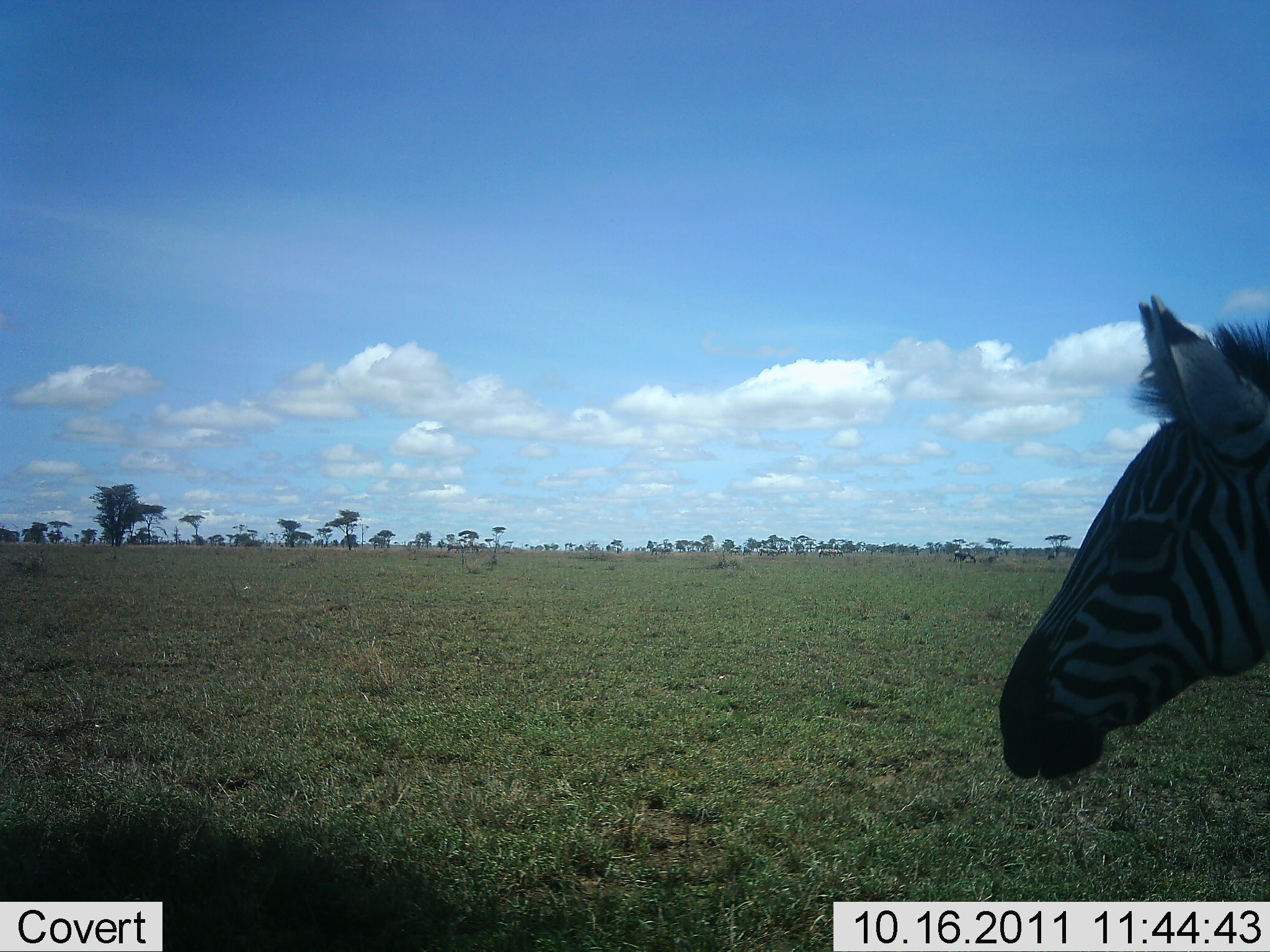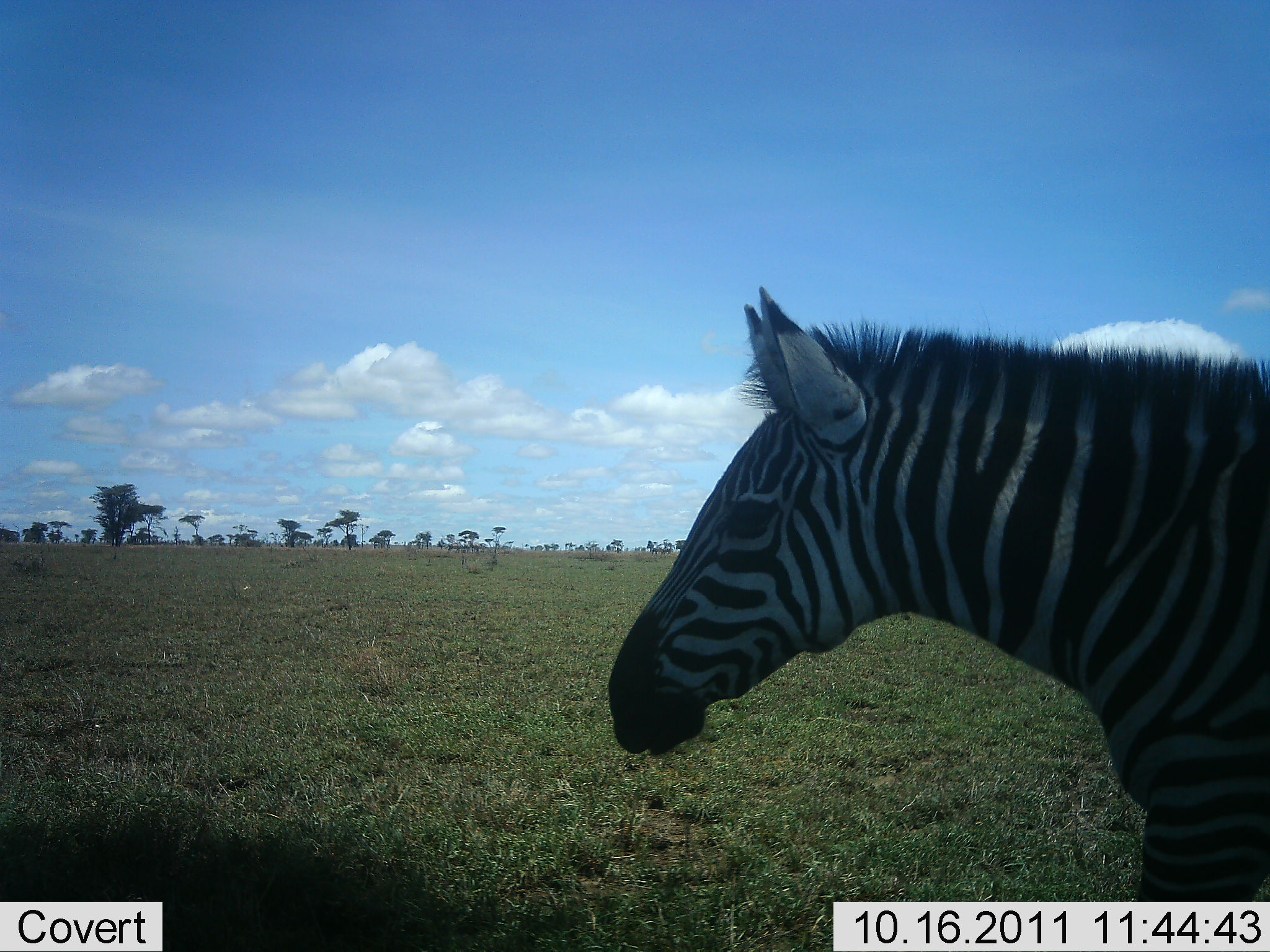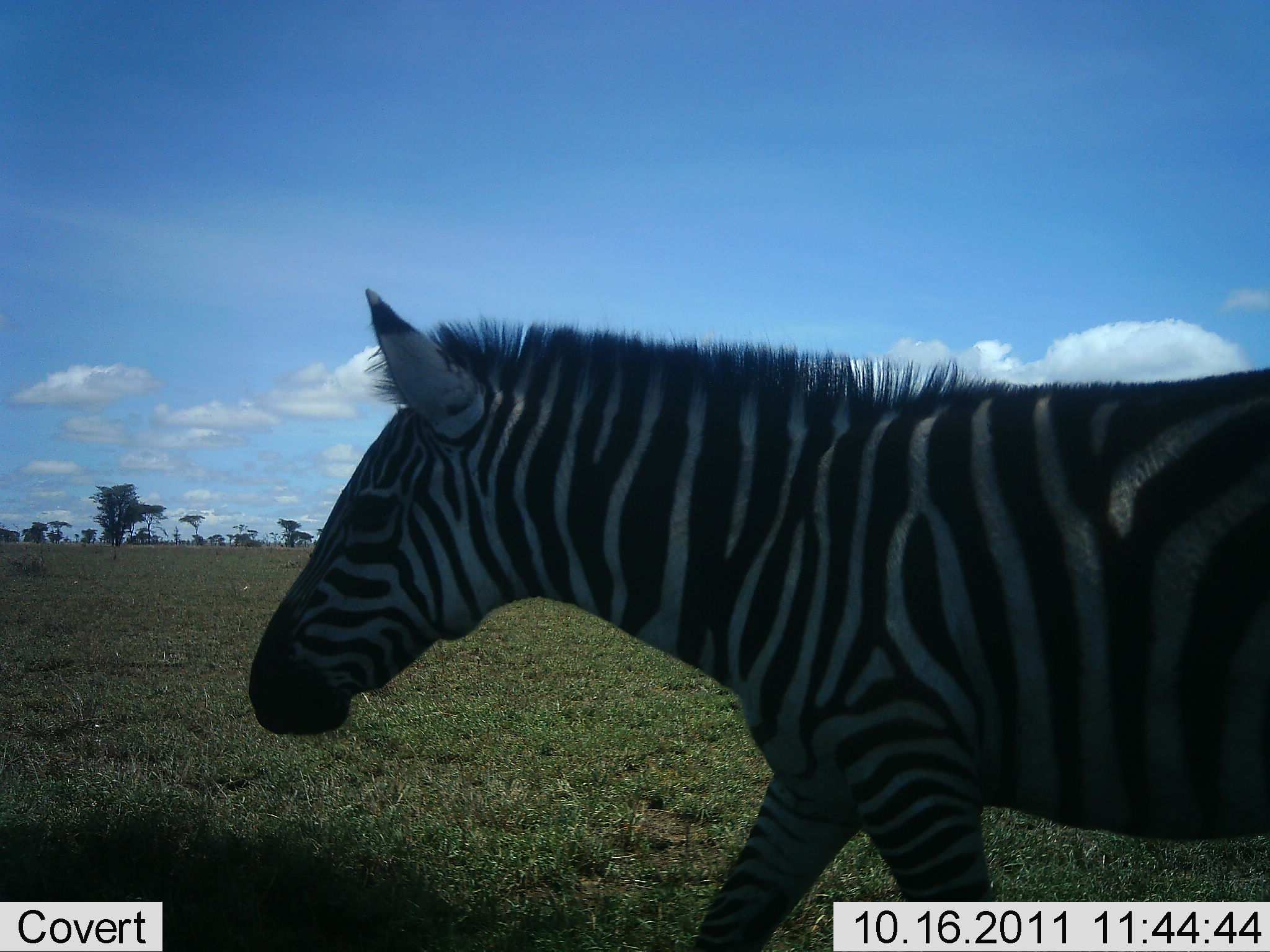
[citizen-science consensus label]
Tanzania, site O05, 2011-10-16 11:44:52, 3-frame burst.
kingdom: Animalia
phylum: Chordata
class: Mammalia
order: Perissodactyla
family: Equidae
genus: Equus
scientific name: Equus quagga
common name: plains zebra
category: zebra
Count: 1.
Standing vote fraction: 19%.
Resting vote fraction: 0%.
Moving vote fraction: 81%.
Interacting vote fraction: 0%.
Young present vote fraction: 0%.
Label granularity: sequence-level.